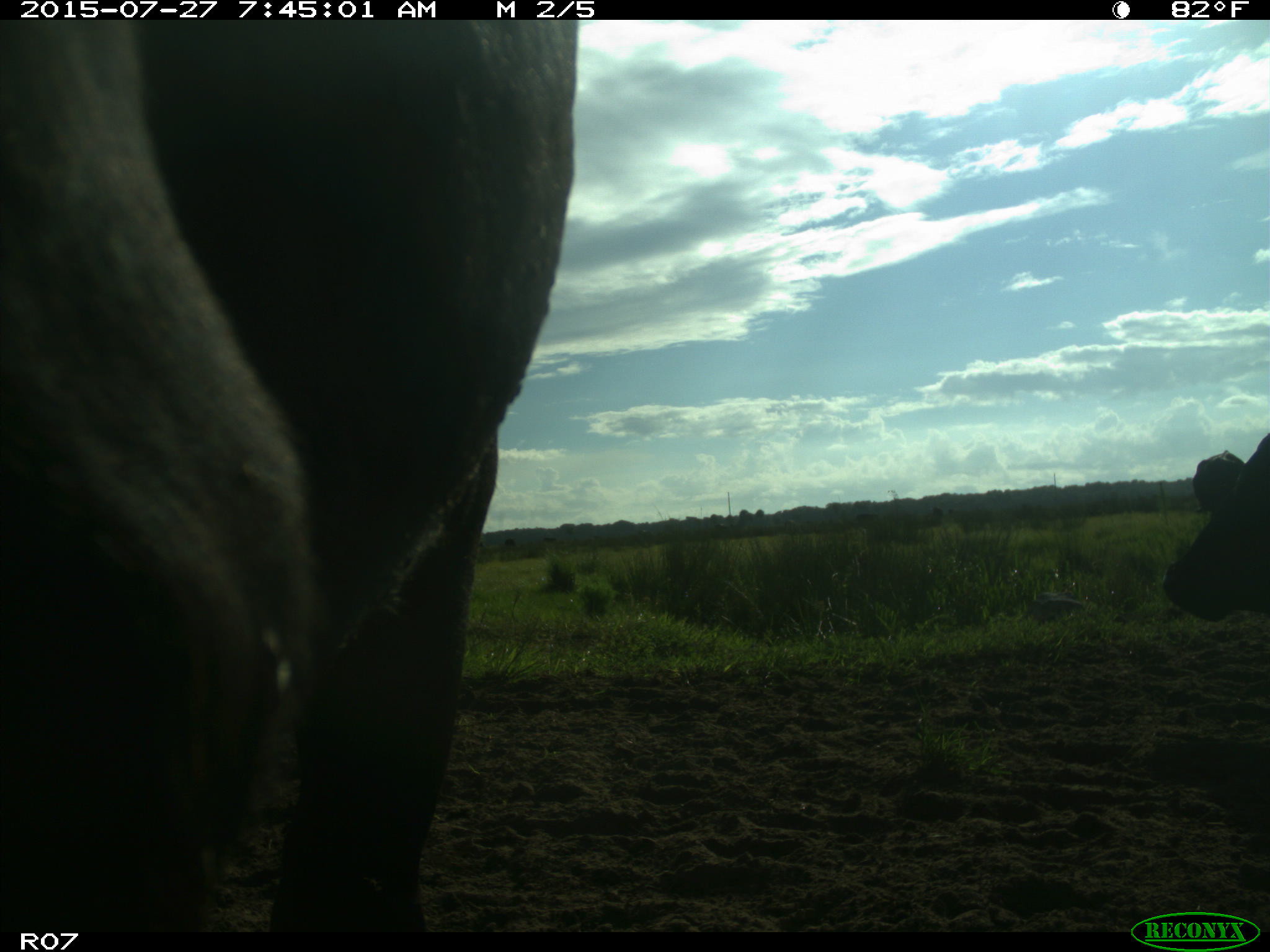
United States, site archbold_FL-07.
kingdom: Animalia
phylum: Chordata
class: Mammalia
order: Artiodactyla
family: Bovidae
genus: Bos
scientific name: Bos taurus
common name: domestic cow